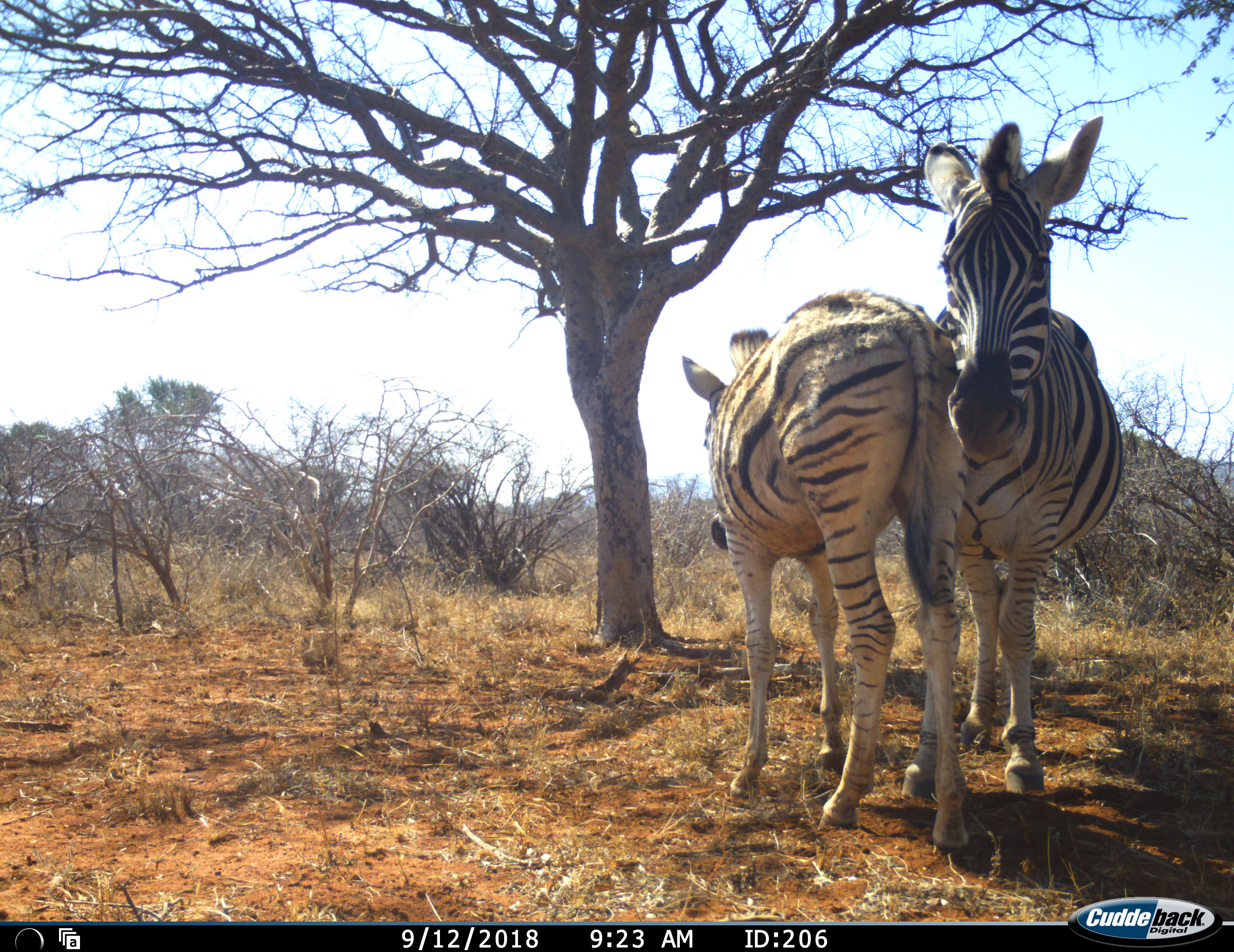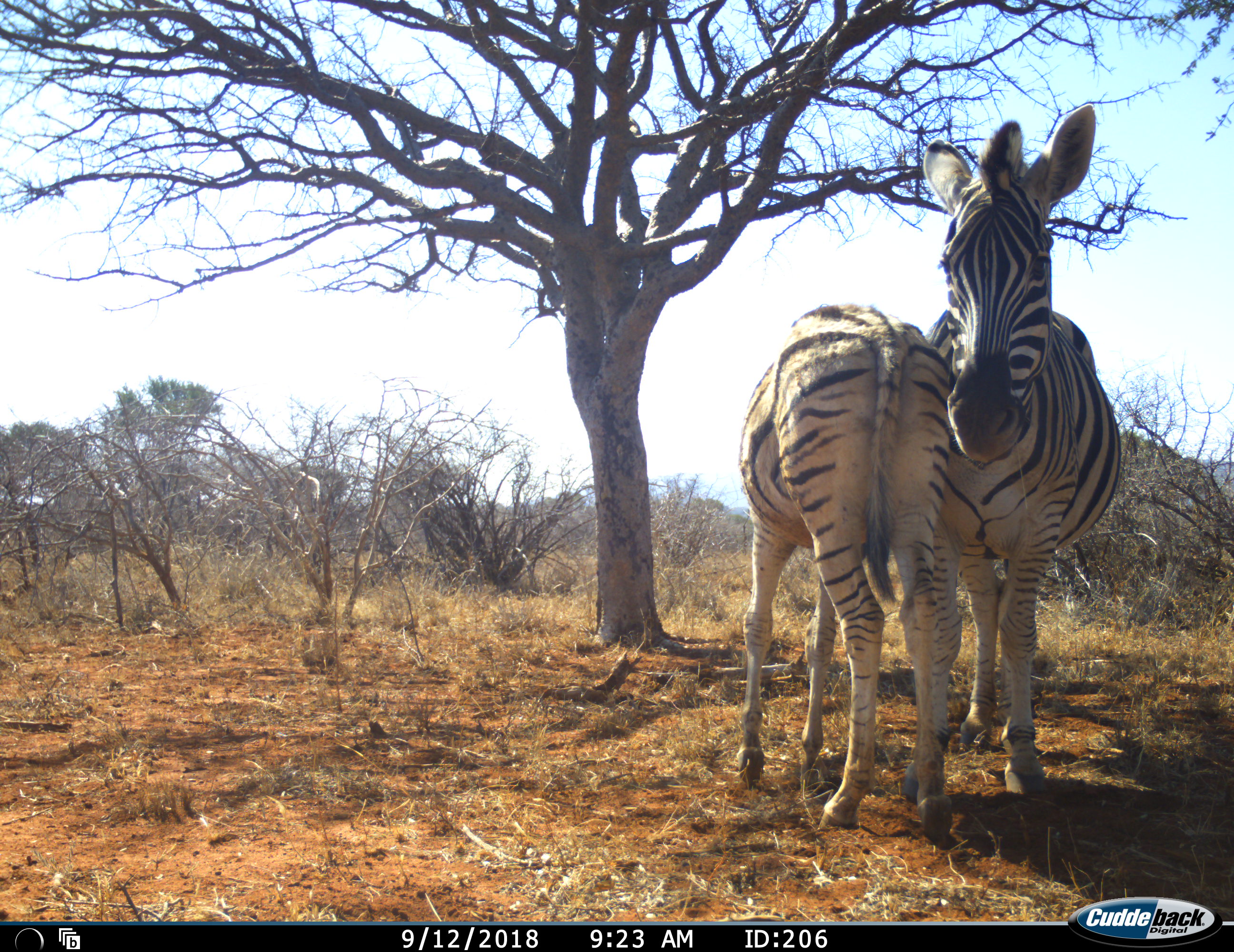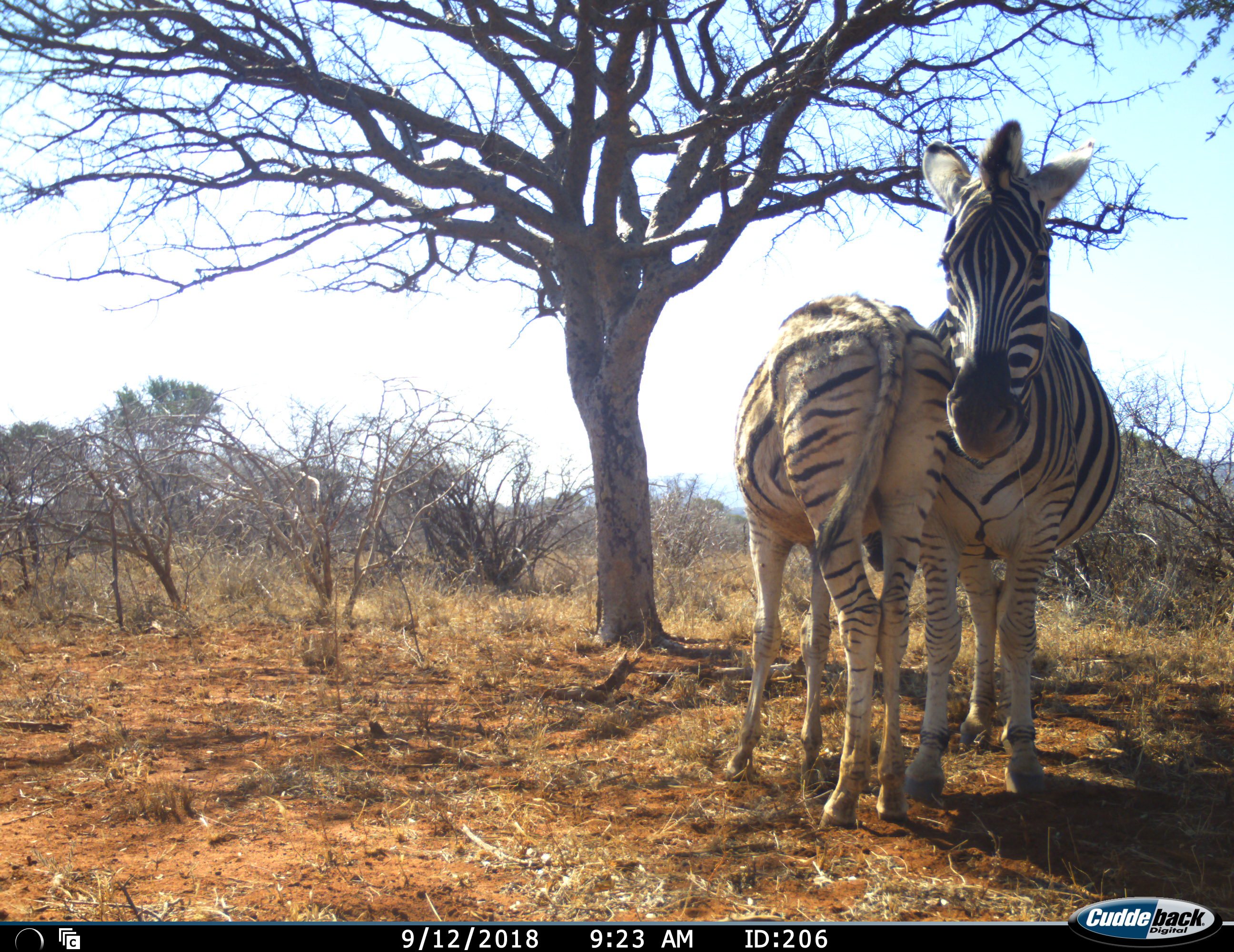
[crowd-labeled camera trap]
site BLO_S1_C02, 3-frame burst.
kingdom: Animalia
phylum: Chordata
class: Mammalia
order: Perissodactyla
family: Equidae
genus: Equus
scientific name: Equus quagga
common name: plains zebra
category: zebraplains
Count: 2.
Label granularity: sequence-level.